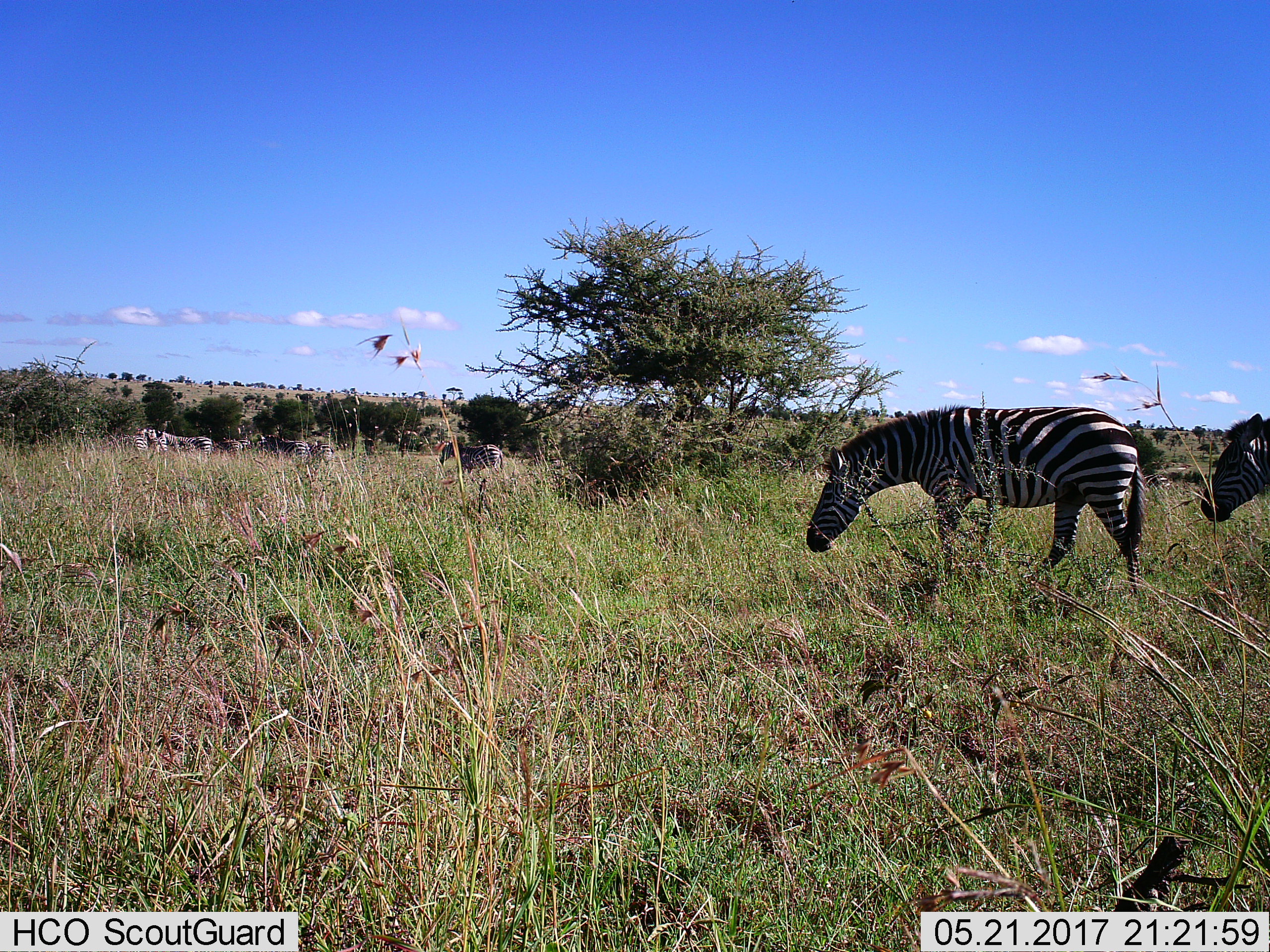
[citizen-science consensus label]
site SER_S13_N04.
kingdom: Animalia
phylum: Chordata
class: Mammalia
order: Perissodactyla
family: Equidae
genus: Equus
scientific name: Equus quagga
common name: plains zebra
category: zebraplains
Zebraplains (plains zebra) (Equus quagga), count 10. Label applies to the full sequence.